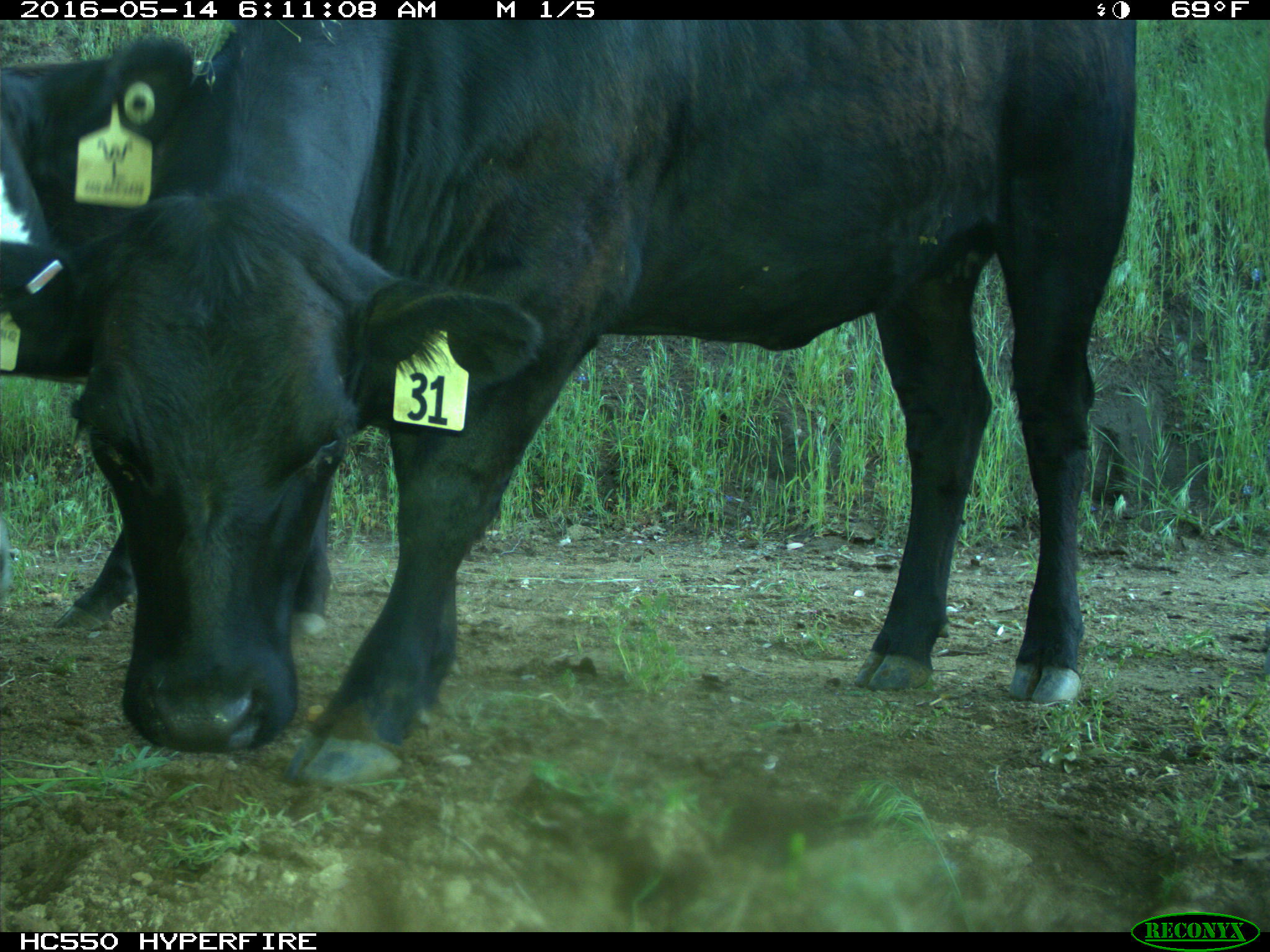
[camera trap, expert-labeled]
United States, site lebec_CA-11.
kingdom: Animalia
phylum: Chordata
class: Mammalia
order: Artiodactyla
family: Bovidae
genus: Bos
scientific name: Bos taurus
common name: domestic cow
Bos taurus (domestic cow).